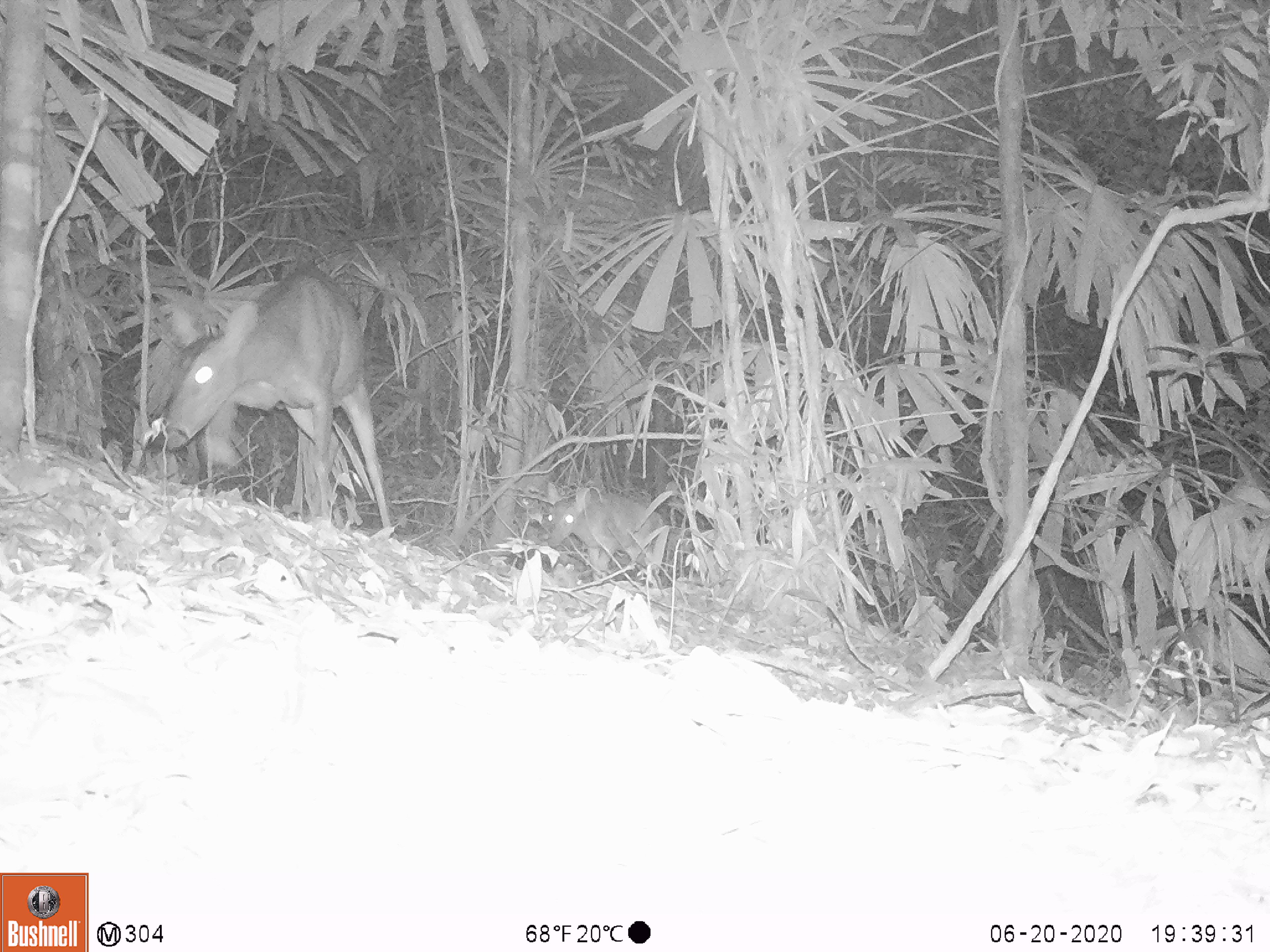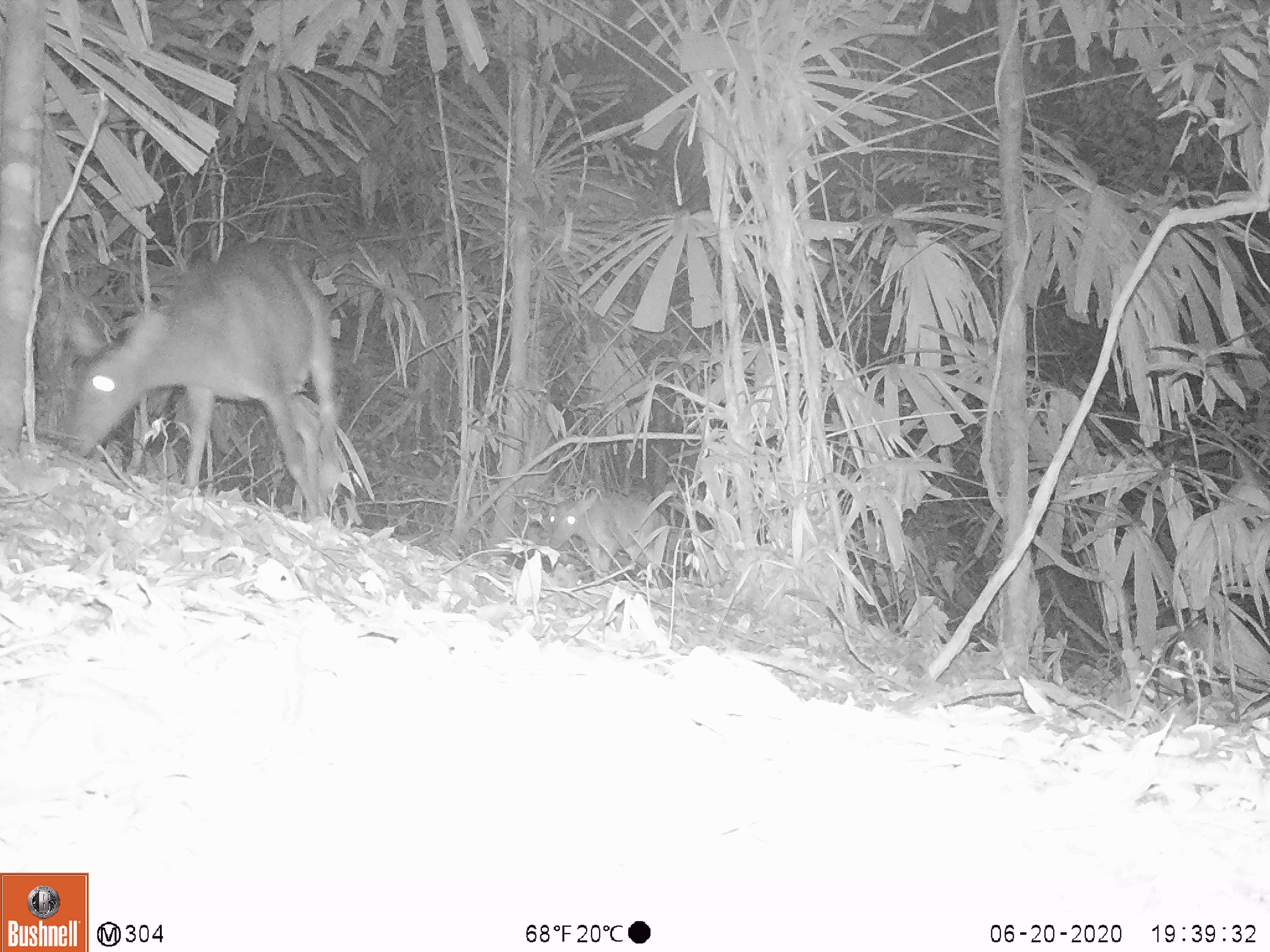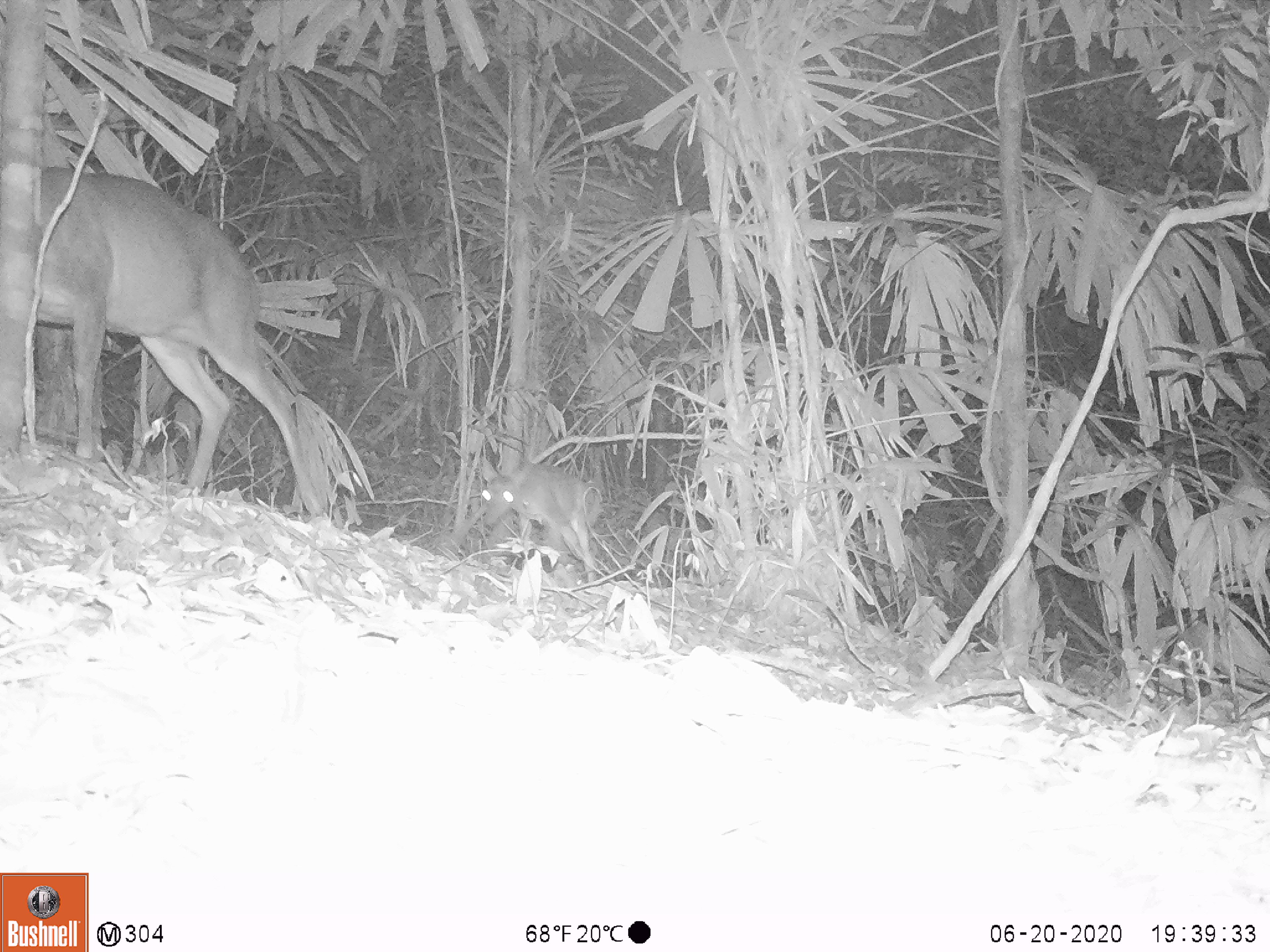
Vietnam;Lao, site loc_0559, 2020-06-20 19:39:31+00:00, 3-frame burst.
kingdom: Animalia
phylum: Chordata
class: Mammalia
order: Artiodactyla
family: Cervidae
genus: Muntiacus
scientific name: Muntiacus vuquangensis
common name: large-antlered muntjac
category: large antlered muntjac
Large antlered muntjac (large-antlered muntjac) (Muntiacus vuquangensis). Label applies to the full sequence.